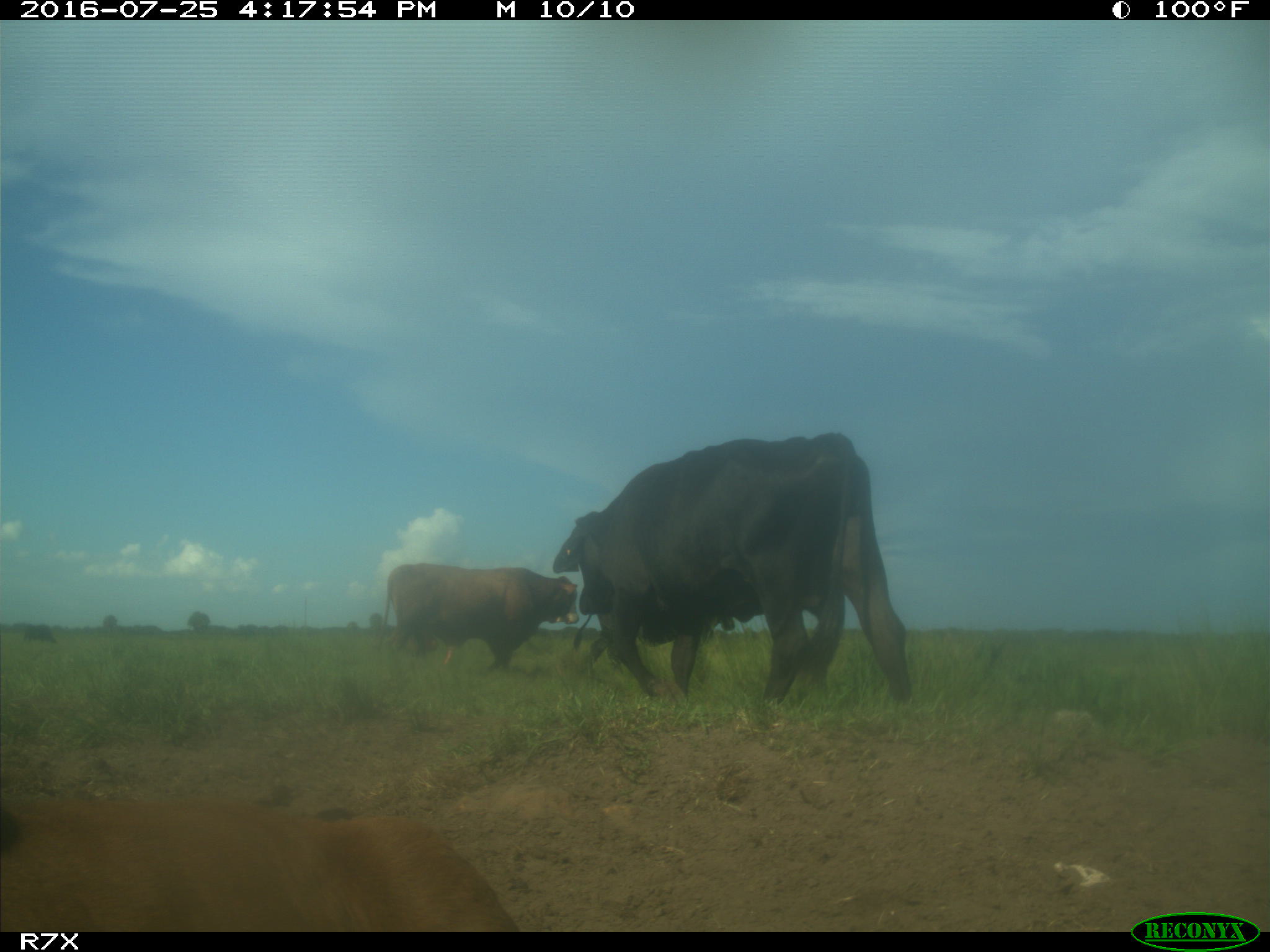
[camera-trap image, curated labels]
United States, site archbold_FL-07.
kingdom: Animalia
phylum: Chordata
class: Mammalia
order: Artiodactyla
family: Bovidae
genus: Bos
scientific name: Bos taurus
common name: domestic cow